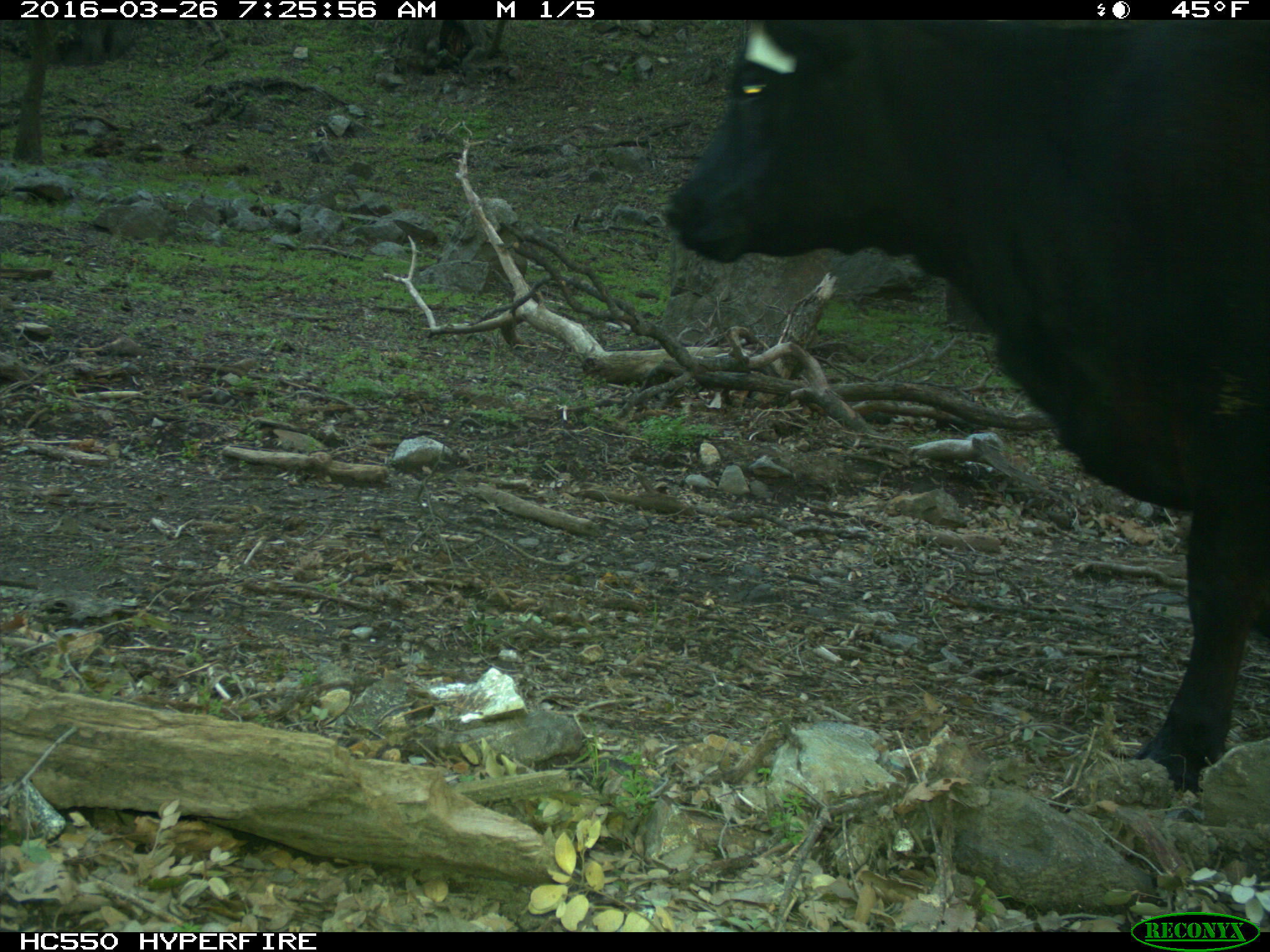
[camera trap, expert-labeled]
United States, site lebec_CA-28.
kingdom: Animalia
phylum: Chordata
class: Mammalia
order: Artiodactyla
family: Bovidae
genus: Bos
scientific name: Bos taurus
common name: domestic cow